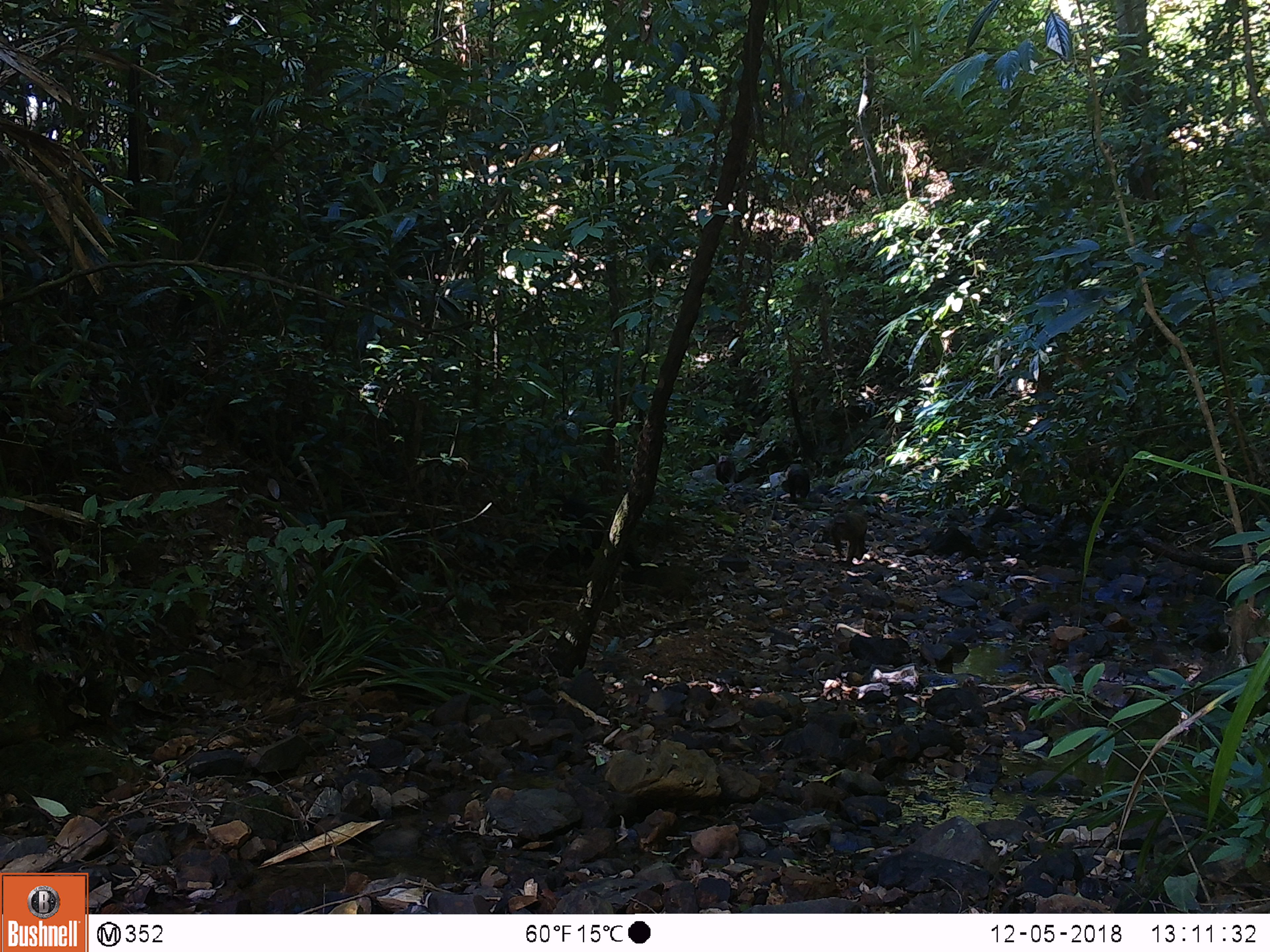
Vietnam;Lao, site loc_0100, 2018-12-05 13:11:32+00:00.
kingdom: Animalia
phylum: Chordata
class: Mammalia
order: Primates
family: Cercopithecidae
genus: Macaca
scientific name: Macaca arctoides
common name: stump-tailed macaque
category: stump tailed macaque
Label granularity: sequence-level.